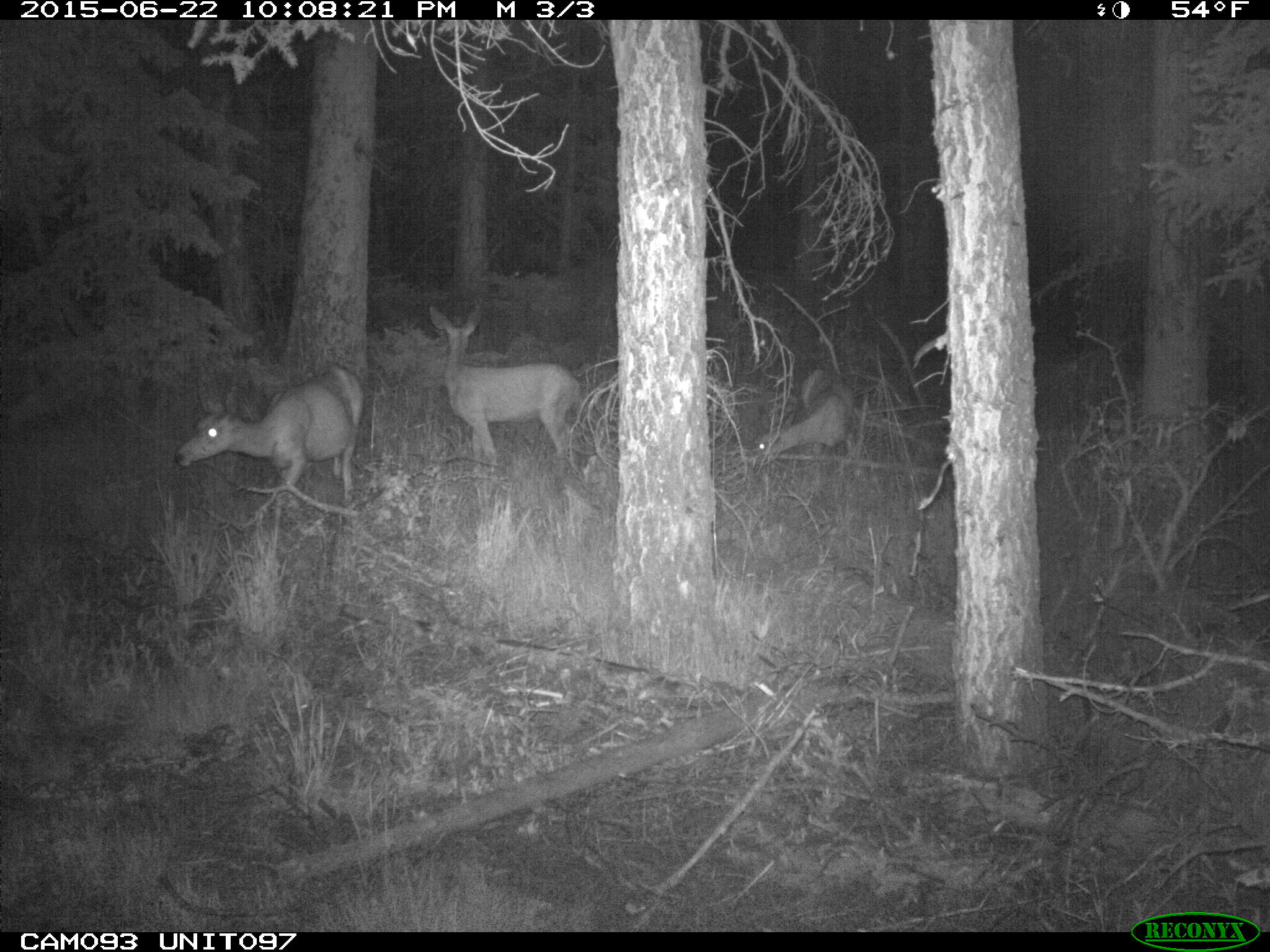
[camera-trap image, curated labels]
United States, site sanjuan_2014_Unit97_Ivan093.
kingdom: Animalia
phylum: Chordata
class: Mammalia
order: Artiodactyla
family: Cervidae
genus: Odocoileus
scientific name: Odocoileus hemionus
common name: mule deer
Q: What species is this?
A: Odocoileus hemionus (mule deer).